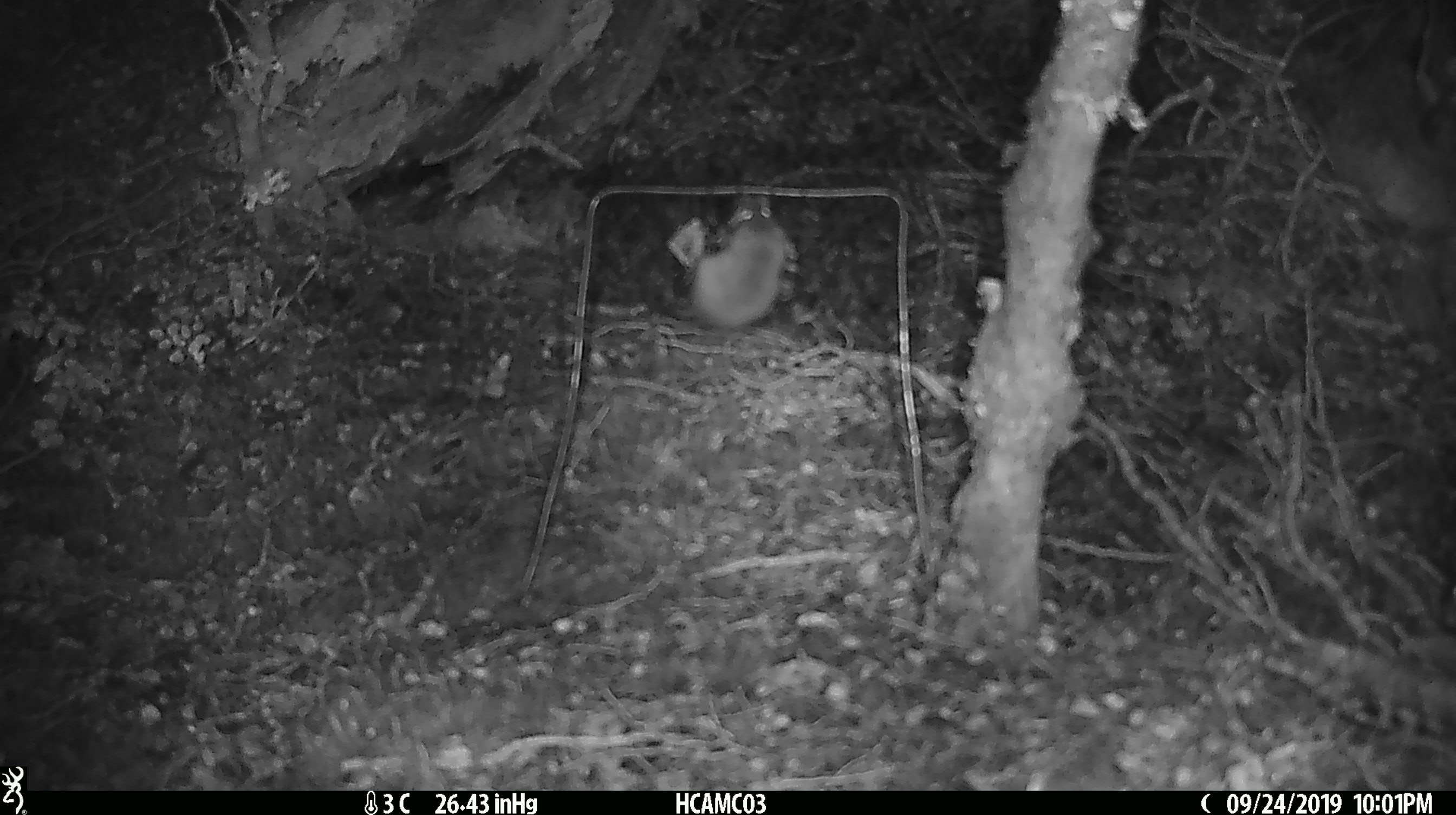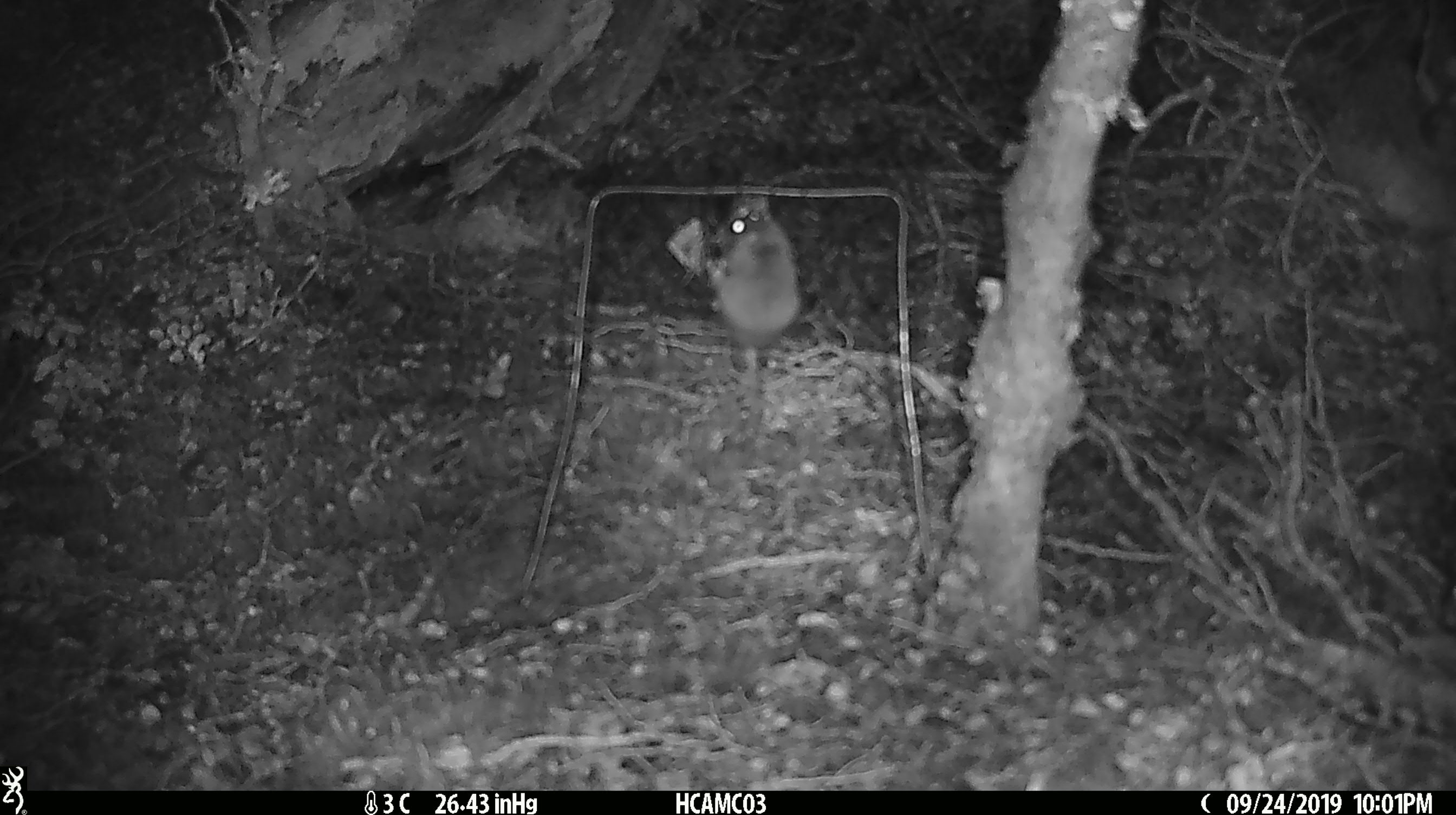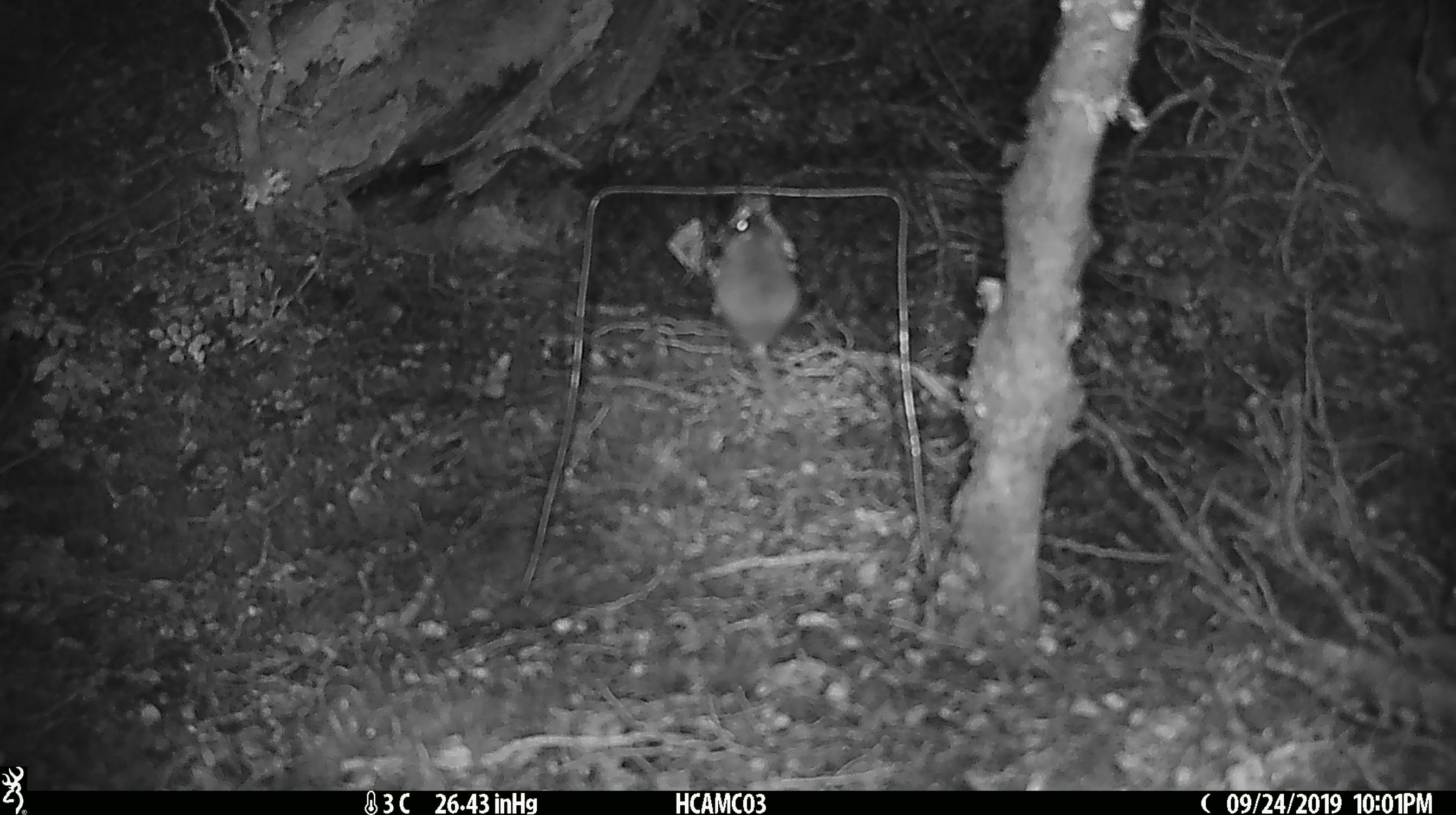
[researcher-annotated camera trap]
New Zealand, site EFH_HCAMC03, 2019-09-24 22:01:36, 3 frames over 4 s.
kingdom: Animalia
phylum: Chordata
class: Mammalia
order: Rodentia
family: Muridae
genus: Mus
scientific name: Mus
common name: mouse